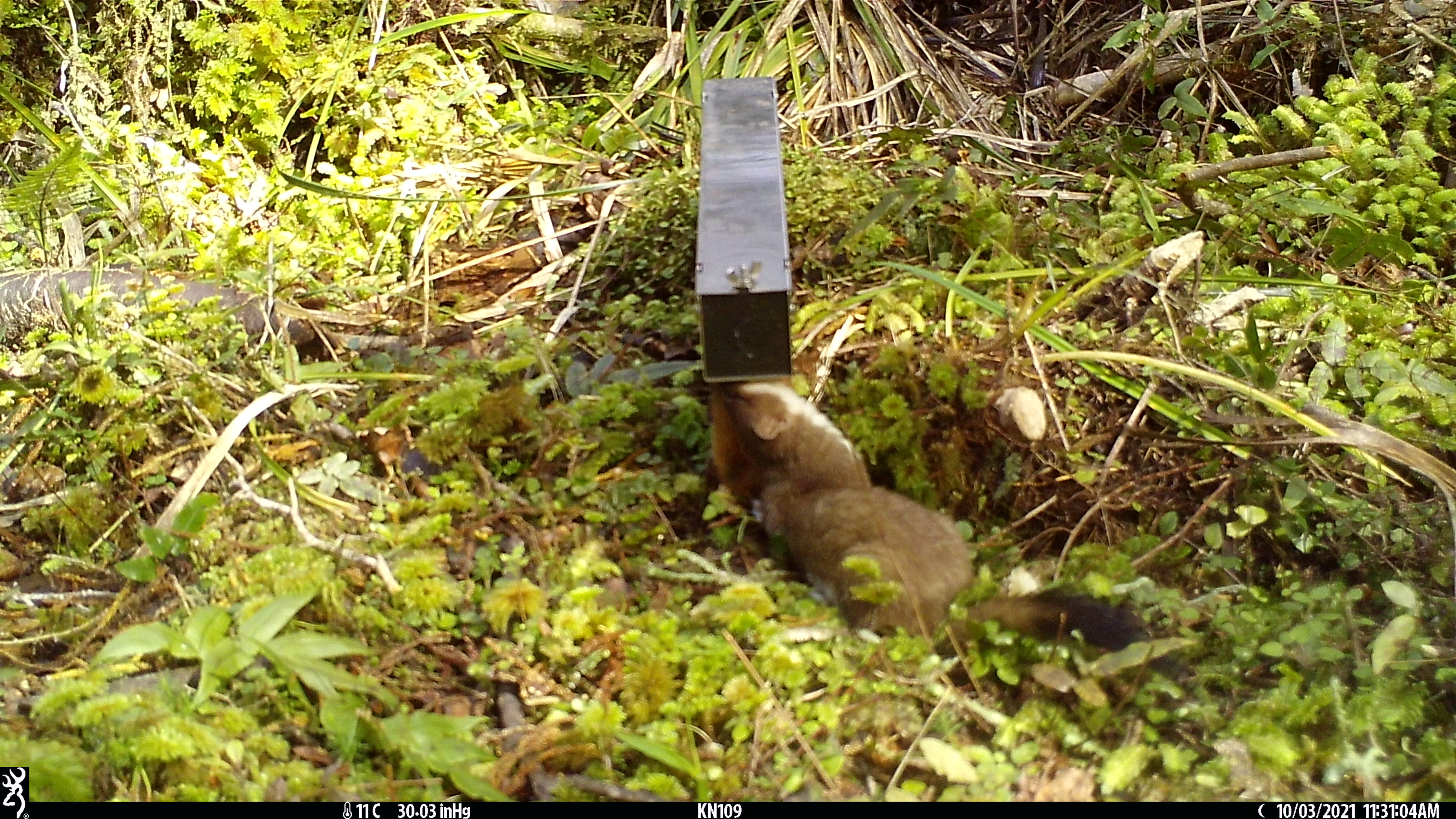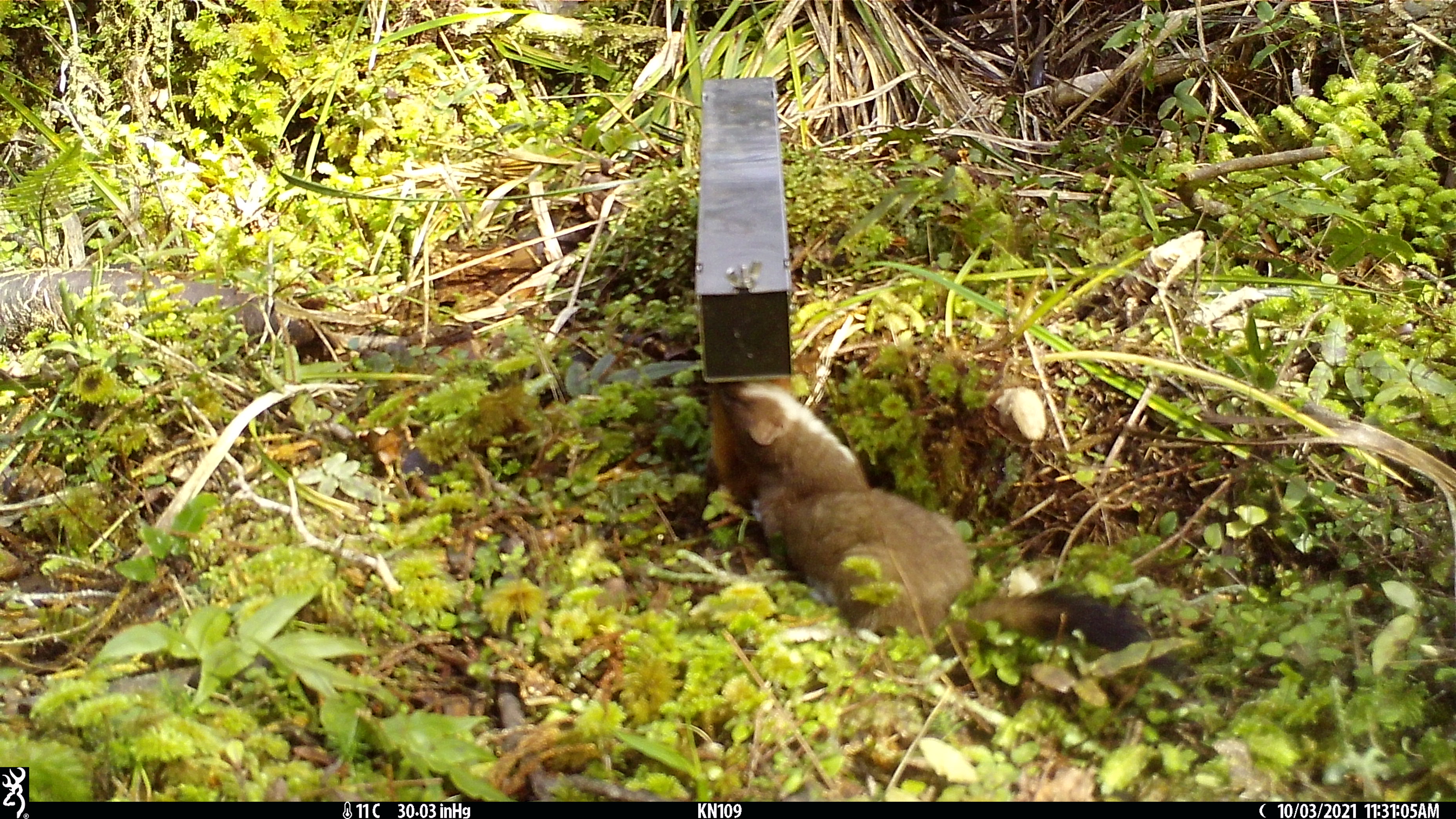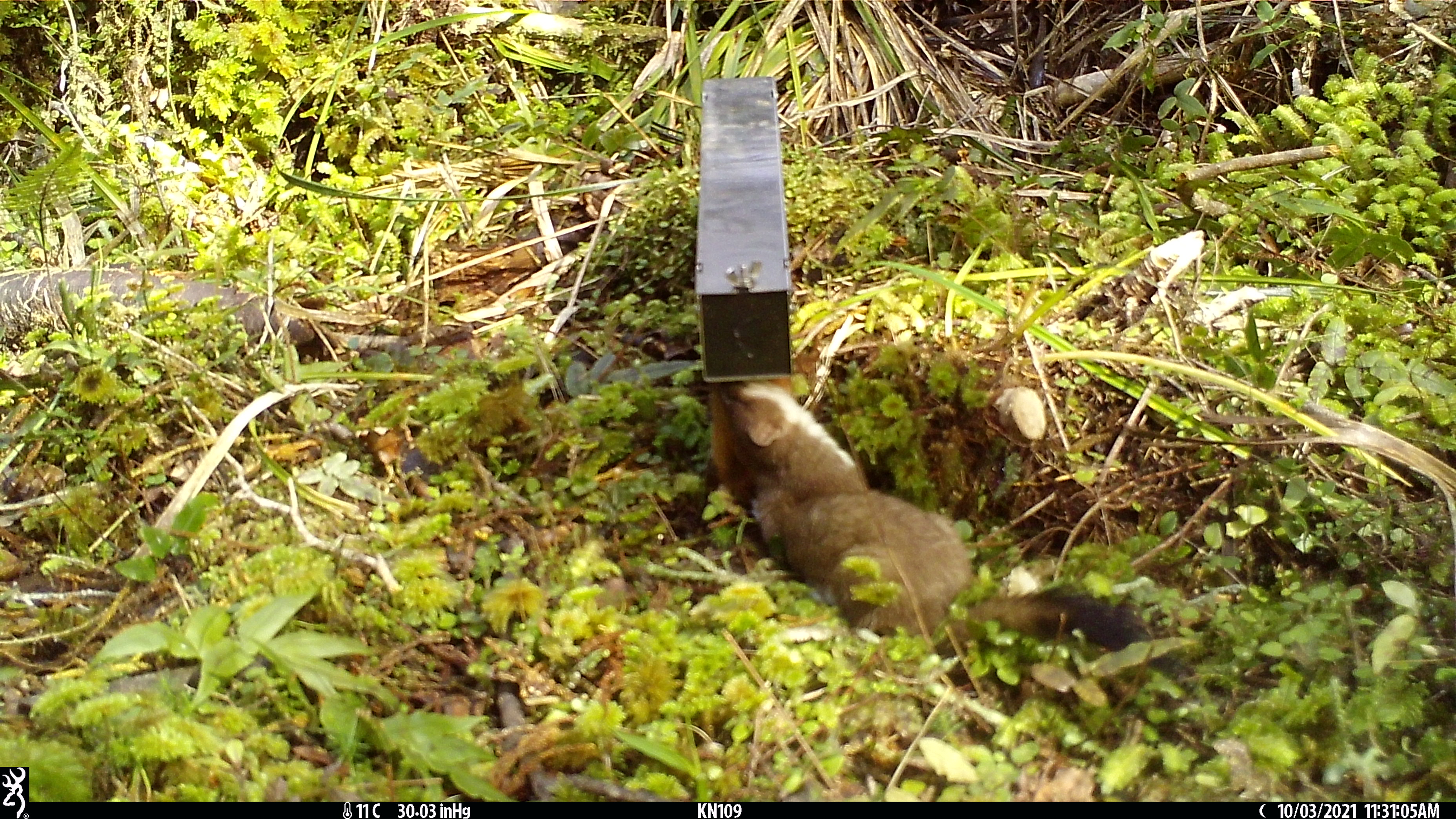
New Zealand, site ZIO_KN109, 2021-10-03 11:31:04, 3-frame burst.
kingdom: Animalia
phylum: Chordata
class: Mammalia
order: Carnivora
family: Mustelidae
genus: Mustela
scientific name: Mustela erminea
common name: stoat